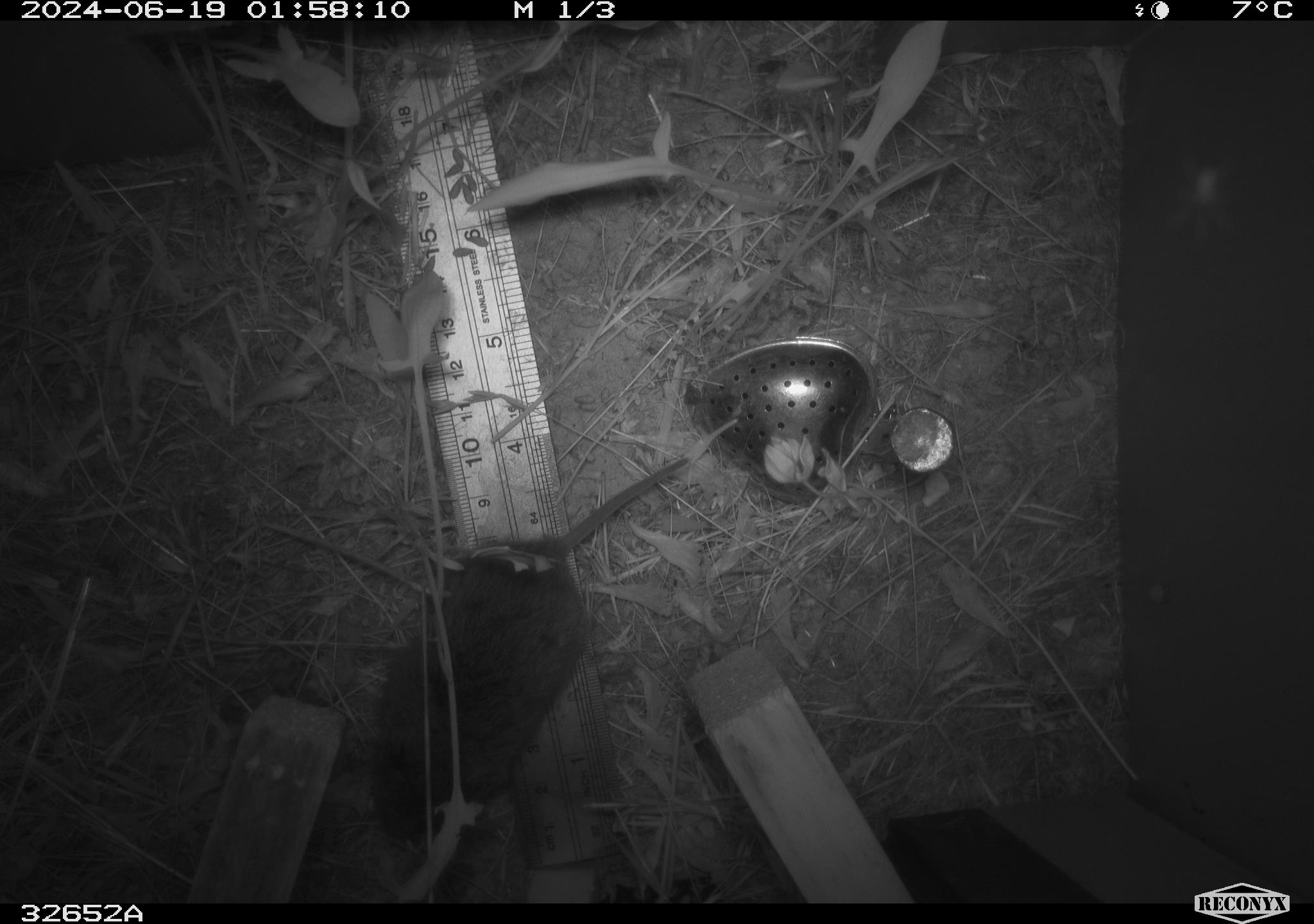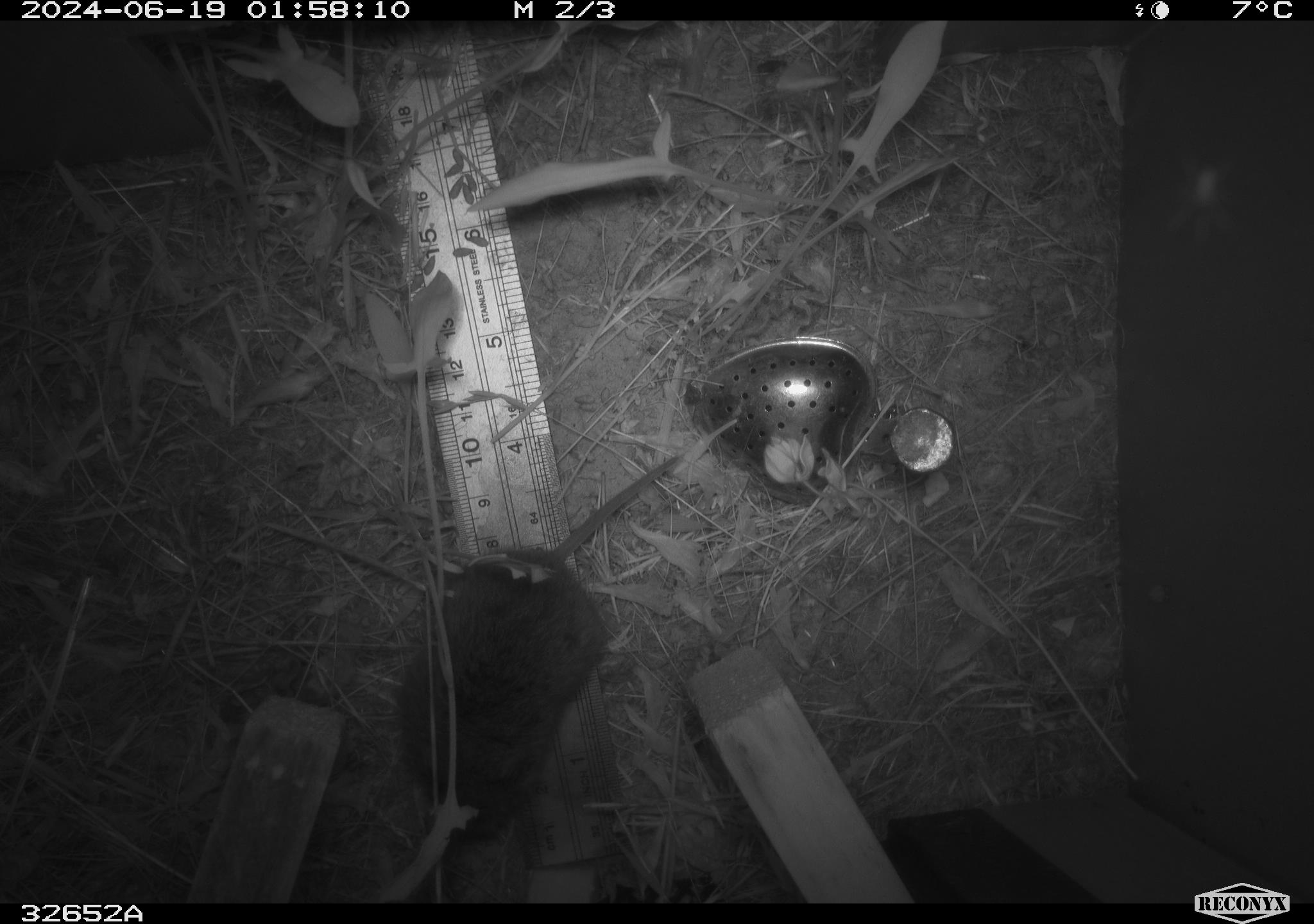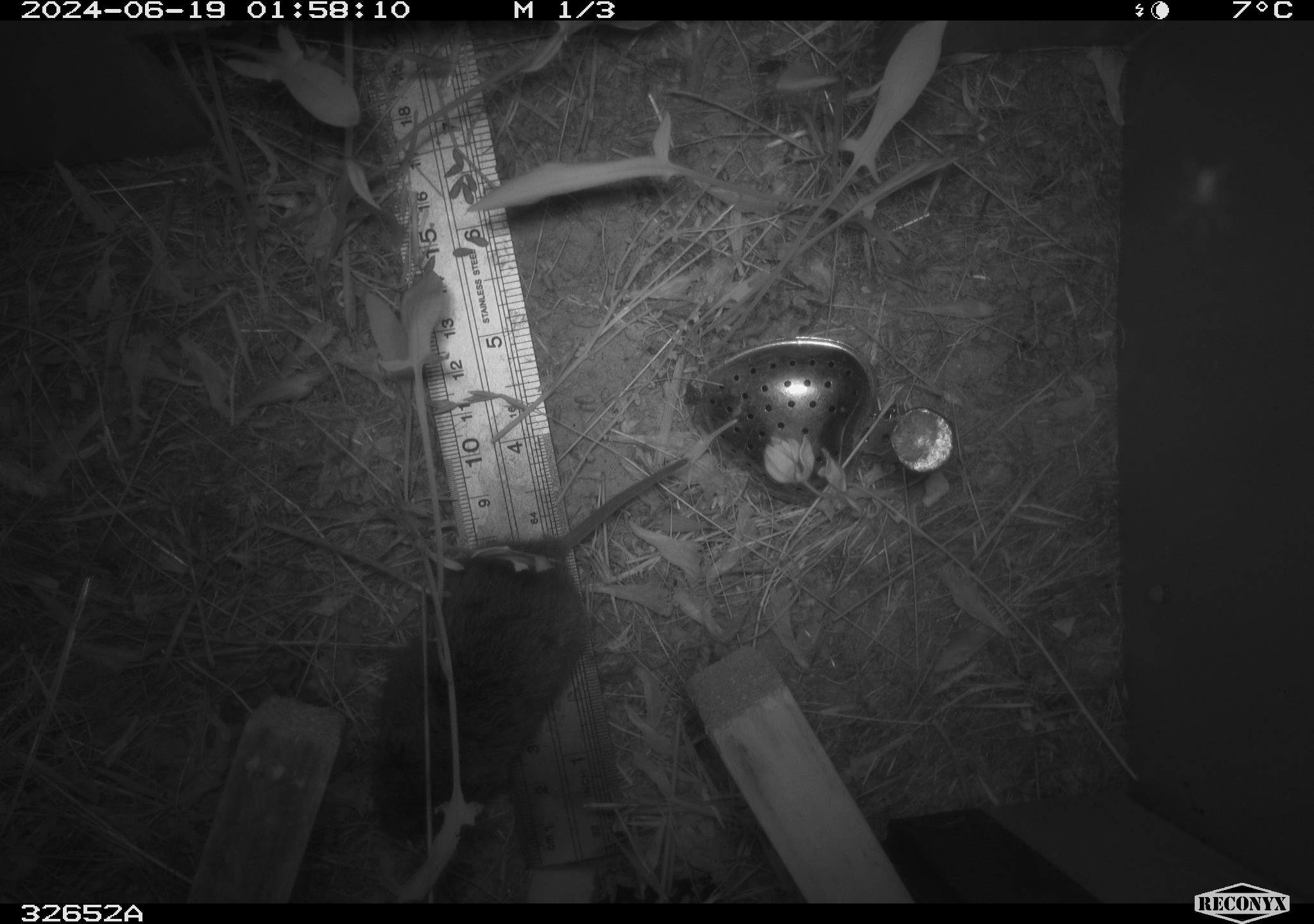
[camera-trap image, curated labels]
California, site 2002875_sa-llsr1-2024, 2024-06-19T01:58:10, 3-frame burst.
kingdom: Animalia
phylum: Chordata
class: Mammalia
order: Rodentia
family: Cricetidae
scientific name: Arvicolinae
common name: voles, lemmings, and muskrats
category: arvicolinae subfamily